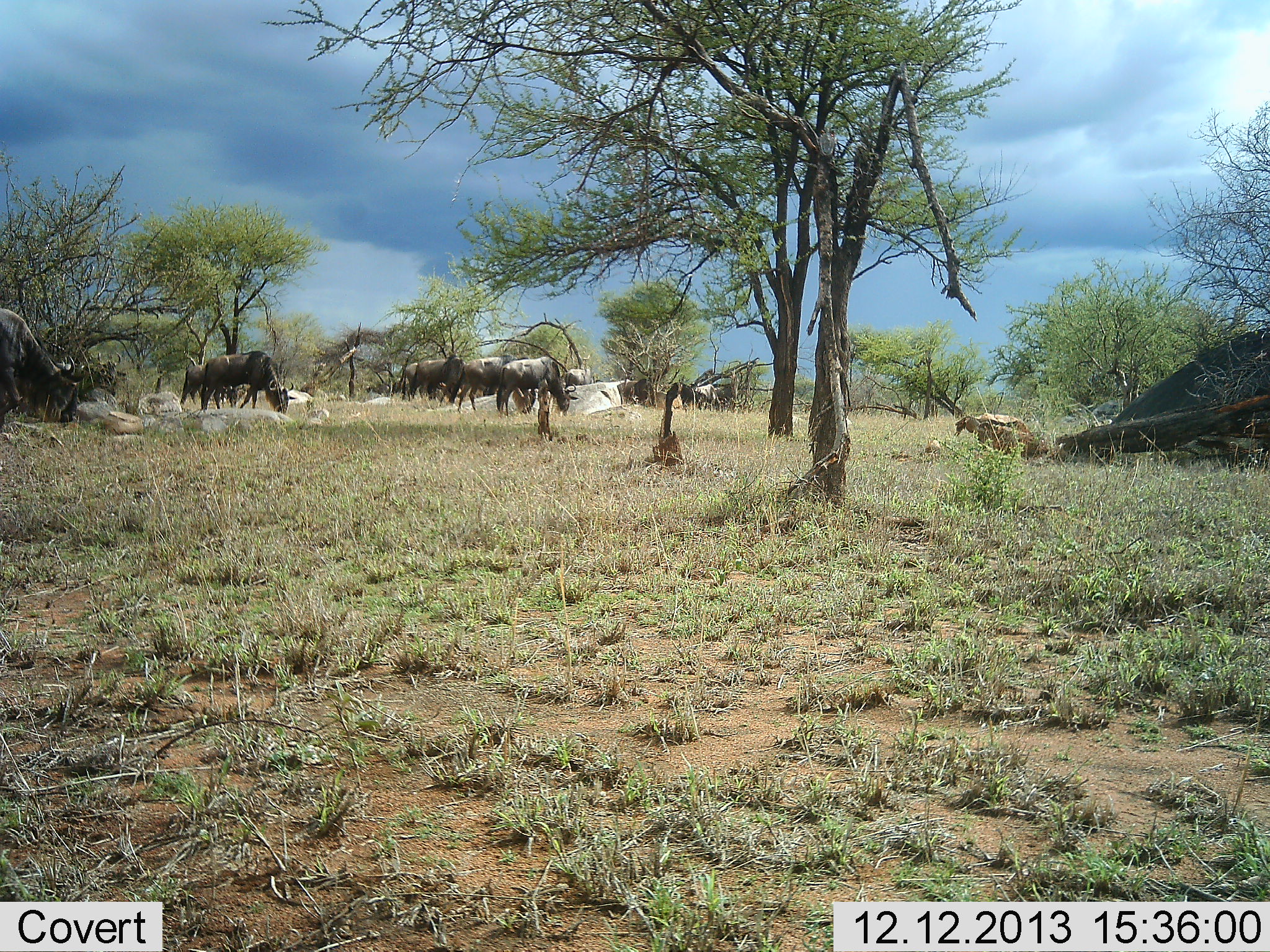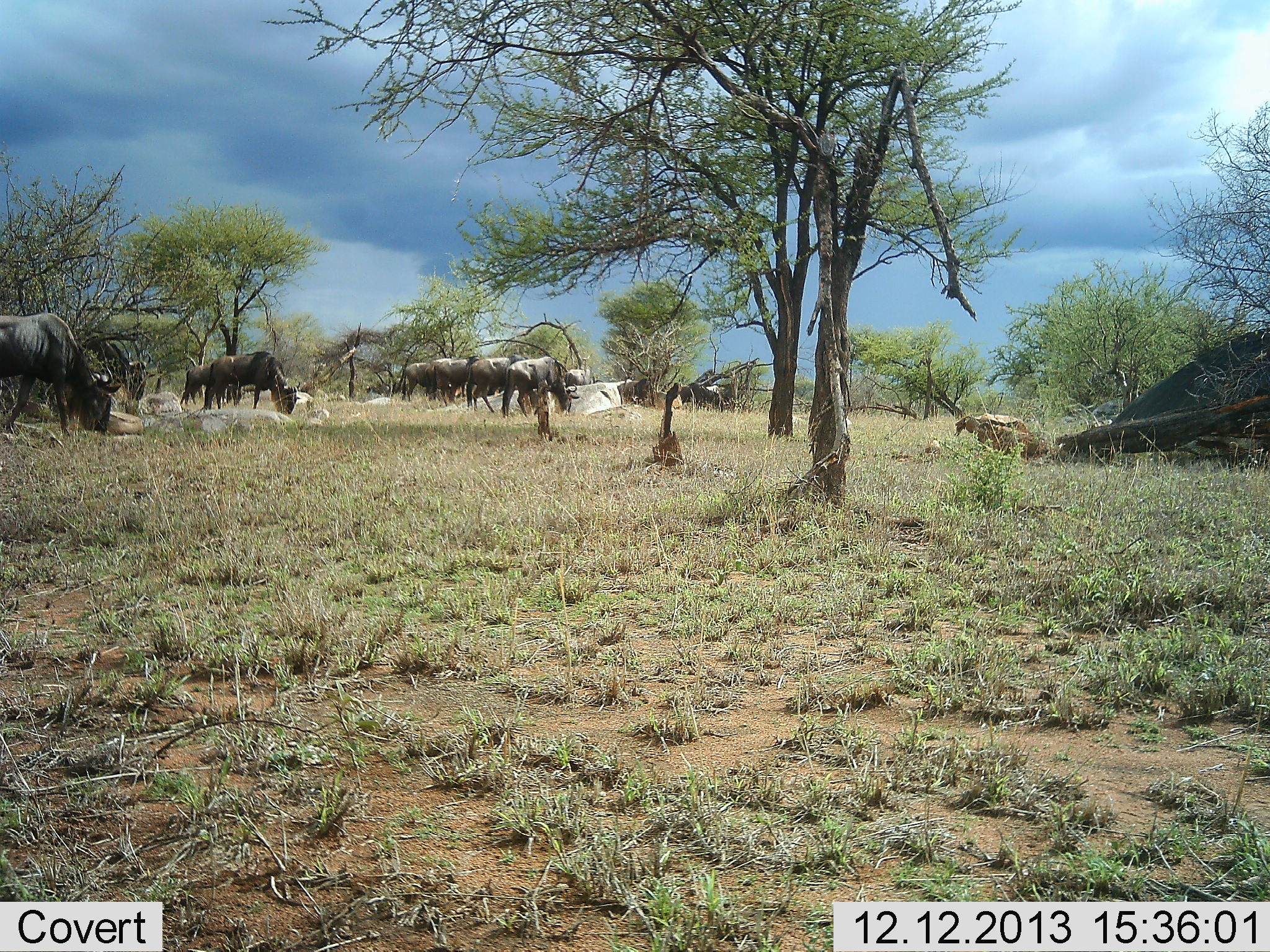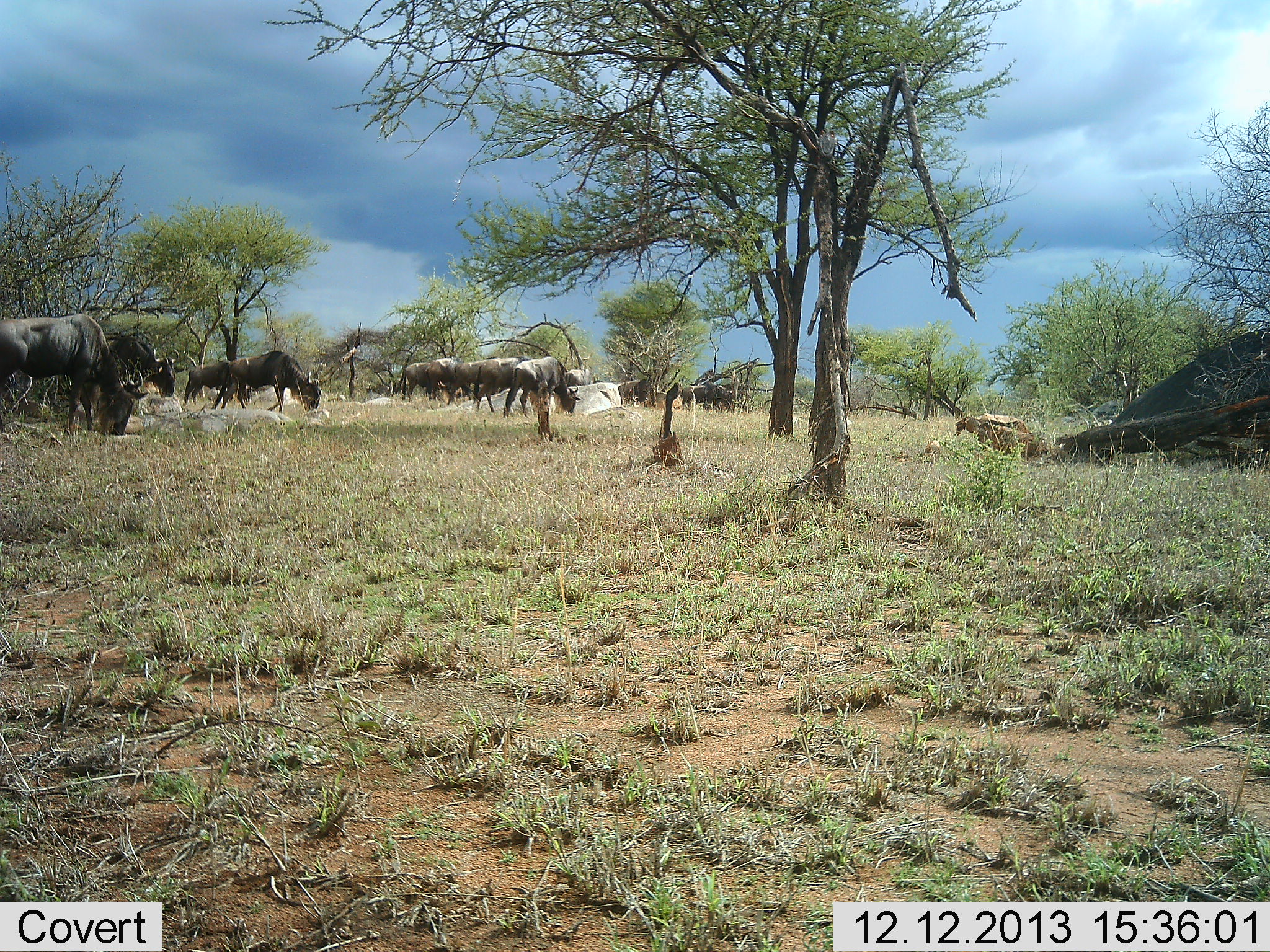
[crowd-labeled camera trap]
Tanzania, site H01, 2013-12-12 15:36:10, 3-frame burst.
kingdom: Animalia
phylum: Chordata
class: Mammalia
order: Artiodactyla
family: Bovidae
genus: Connochaetes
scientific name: Connochaetes taurinus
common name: blue wildebeest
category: wildebeest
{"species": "wildebeest (blue wildebeest) (Connochaetes taurinus)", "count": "11-50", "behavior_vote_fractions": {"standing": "10%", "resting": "0%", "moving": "50%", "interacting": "0%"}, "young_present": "0%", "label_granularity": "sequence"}